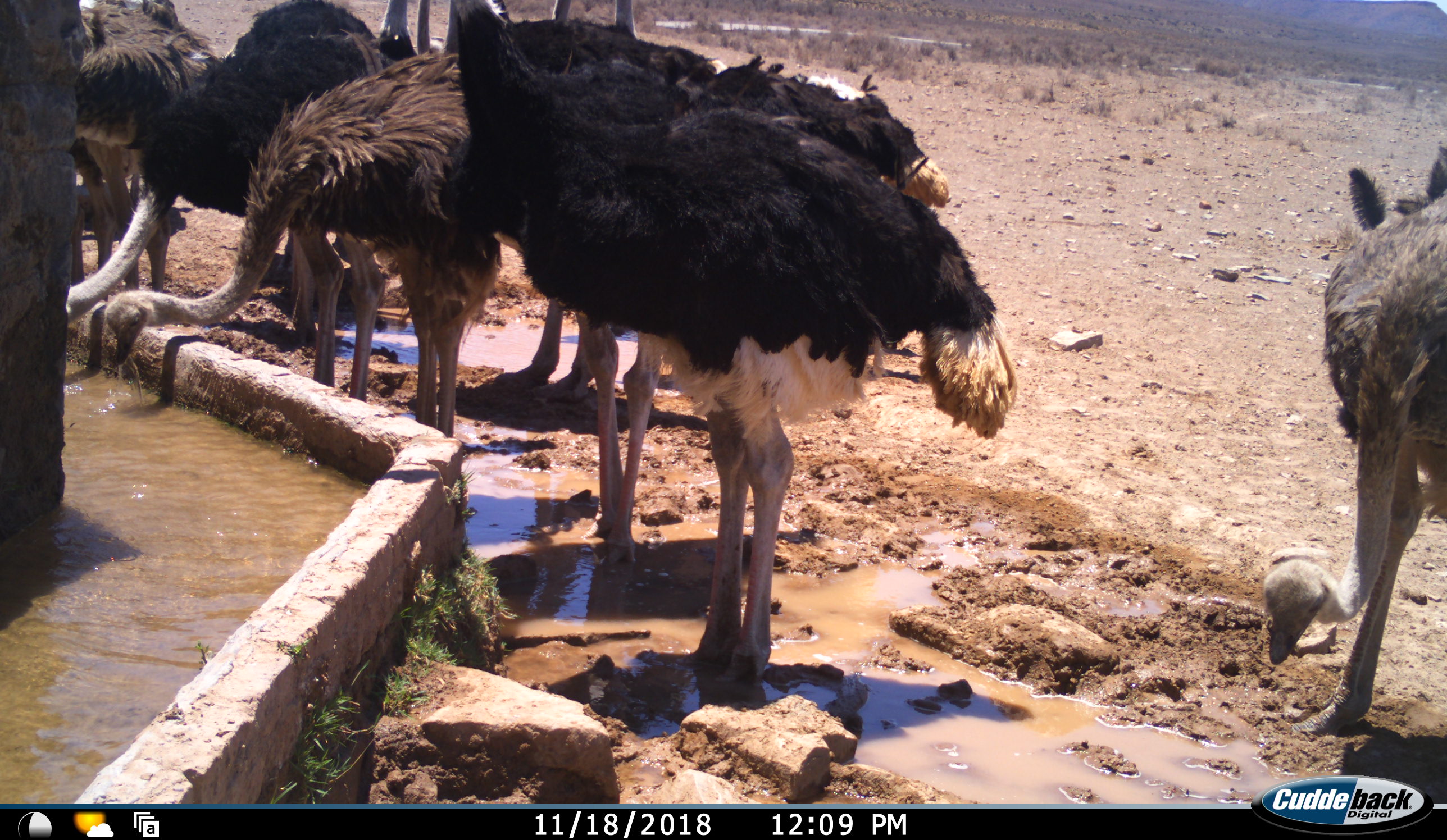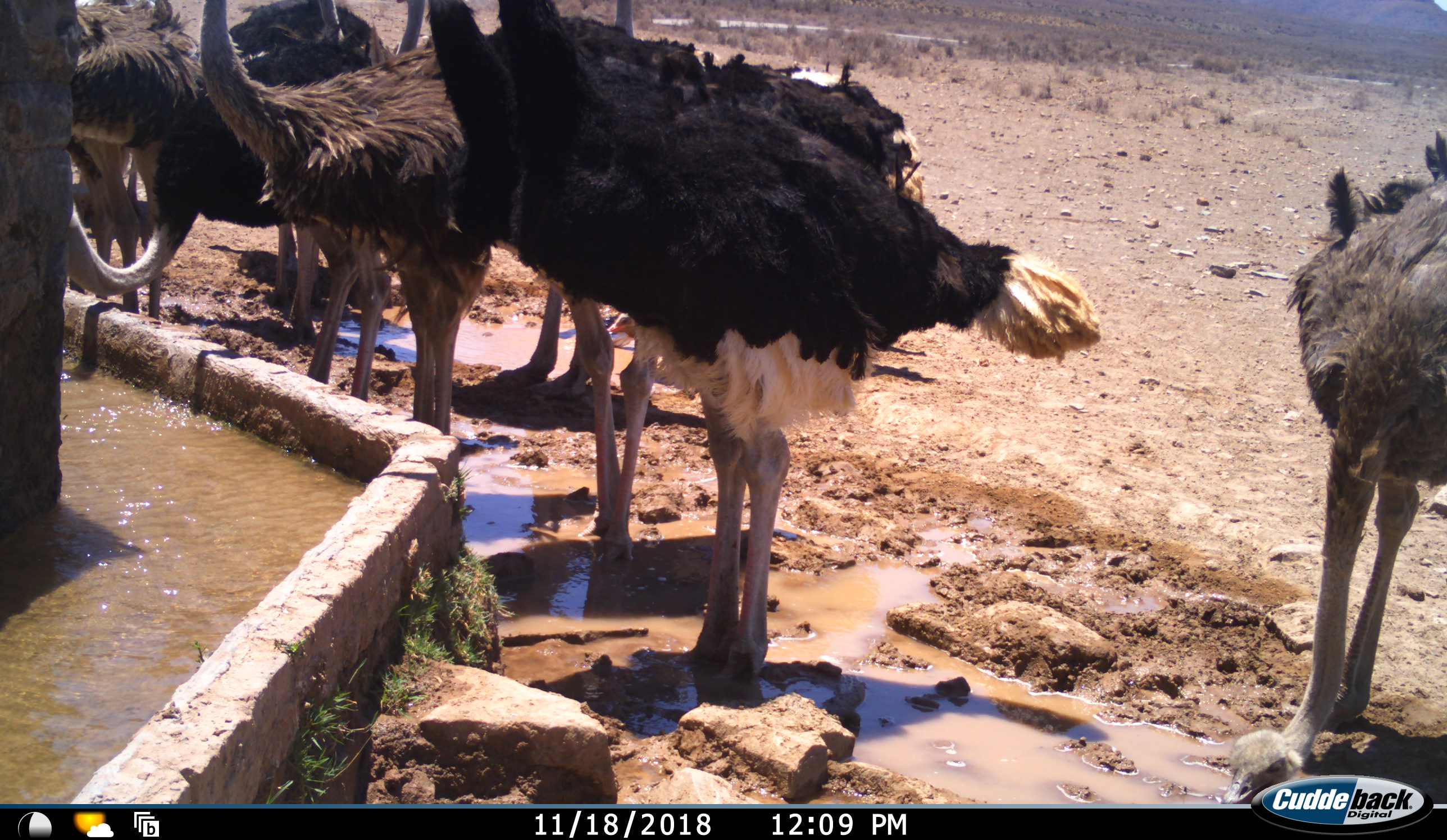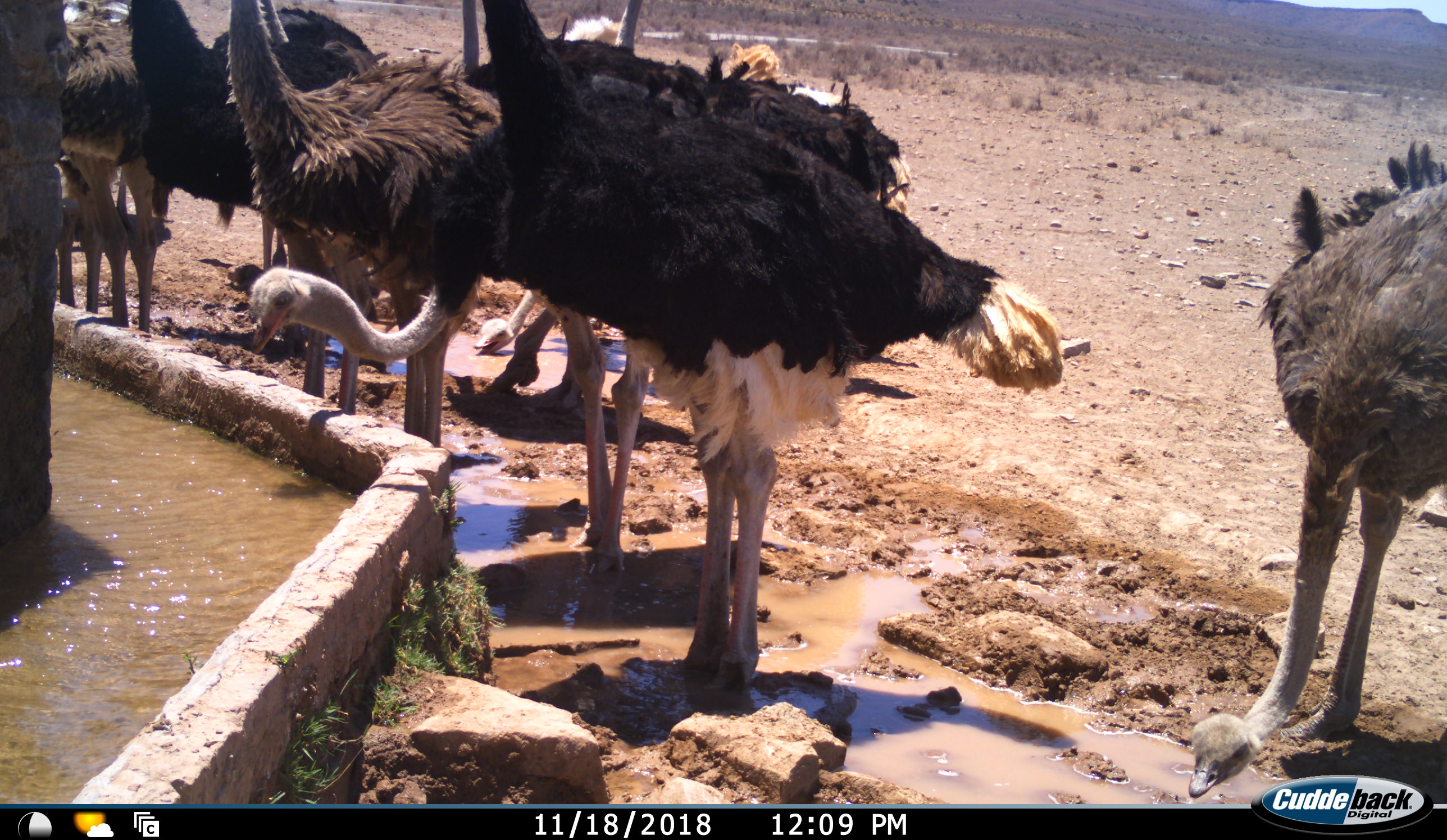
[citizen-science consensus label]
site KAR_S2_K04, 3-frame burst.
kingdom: Animalia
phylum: Chordata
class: Aves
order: Struthioniformes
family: Struthionidae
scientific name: Struthionidae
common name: ostrich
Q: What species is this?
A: Ostrich (Struthionidae).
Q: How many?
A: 10.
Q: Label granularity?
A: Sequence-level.